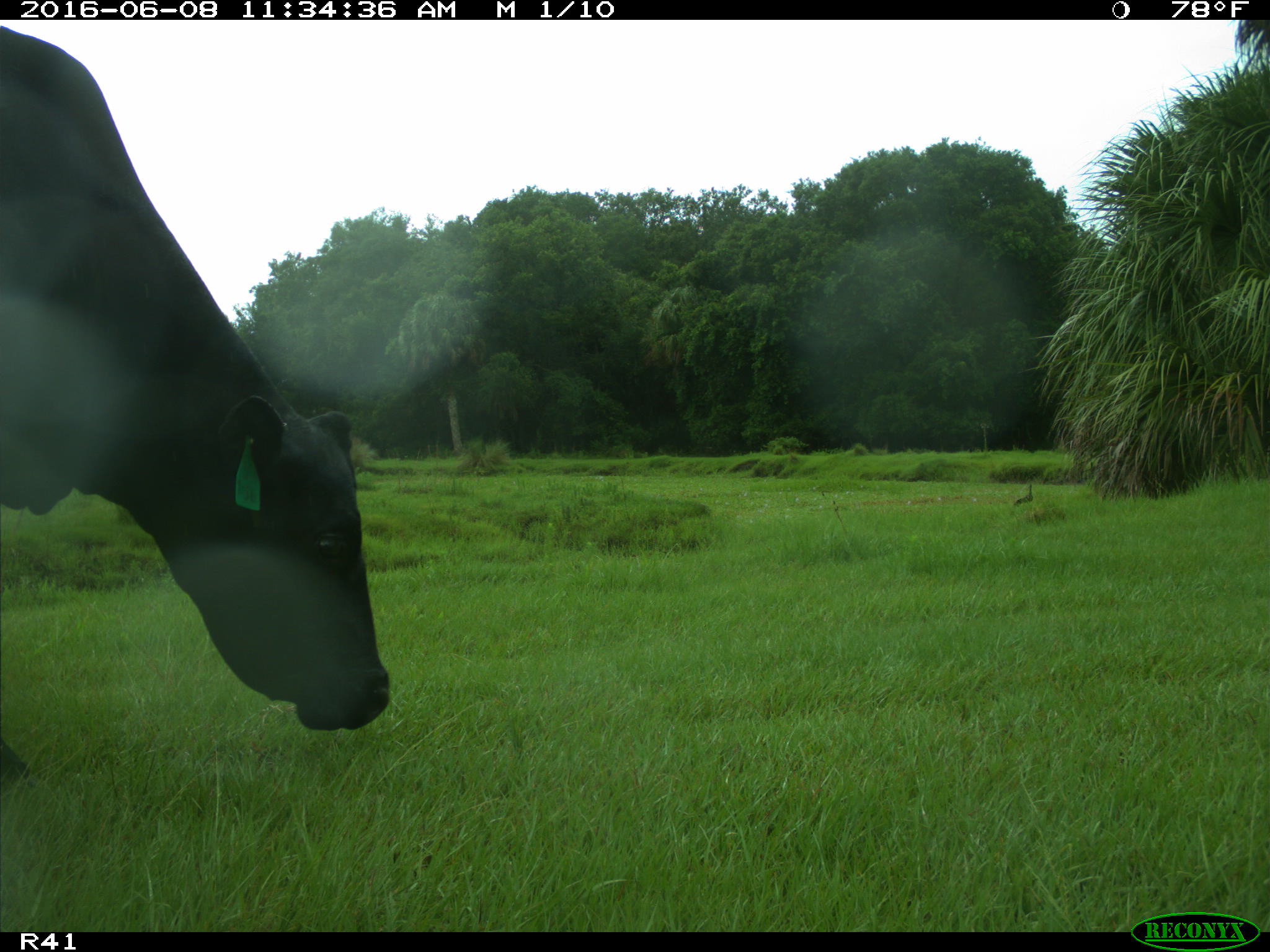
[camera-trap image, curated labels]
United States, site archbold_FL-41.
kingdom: Animalia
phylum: Chordata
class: Mammalia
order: Artiodactyla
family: Bovidae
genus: Bos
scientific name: Bos taurus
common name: domestic cow